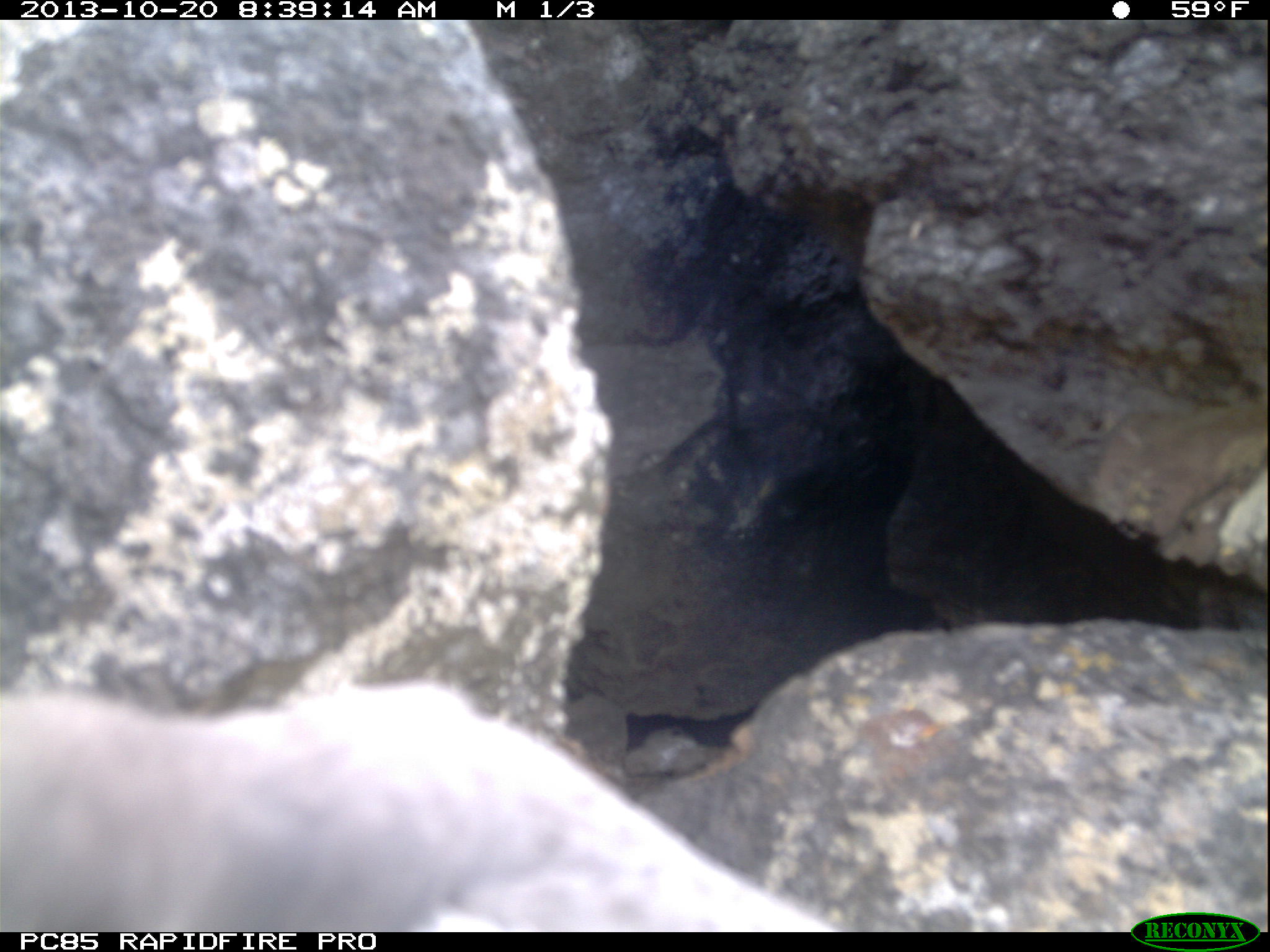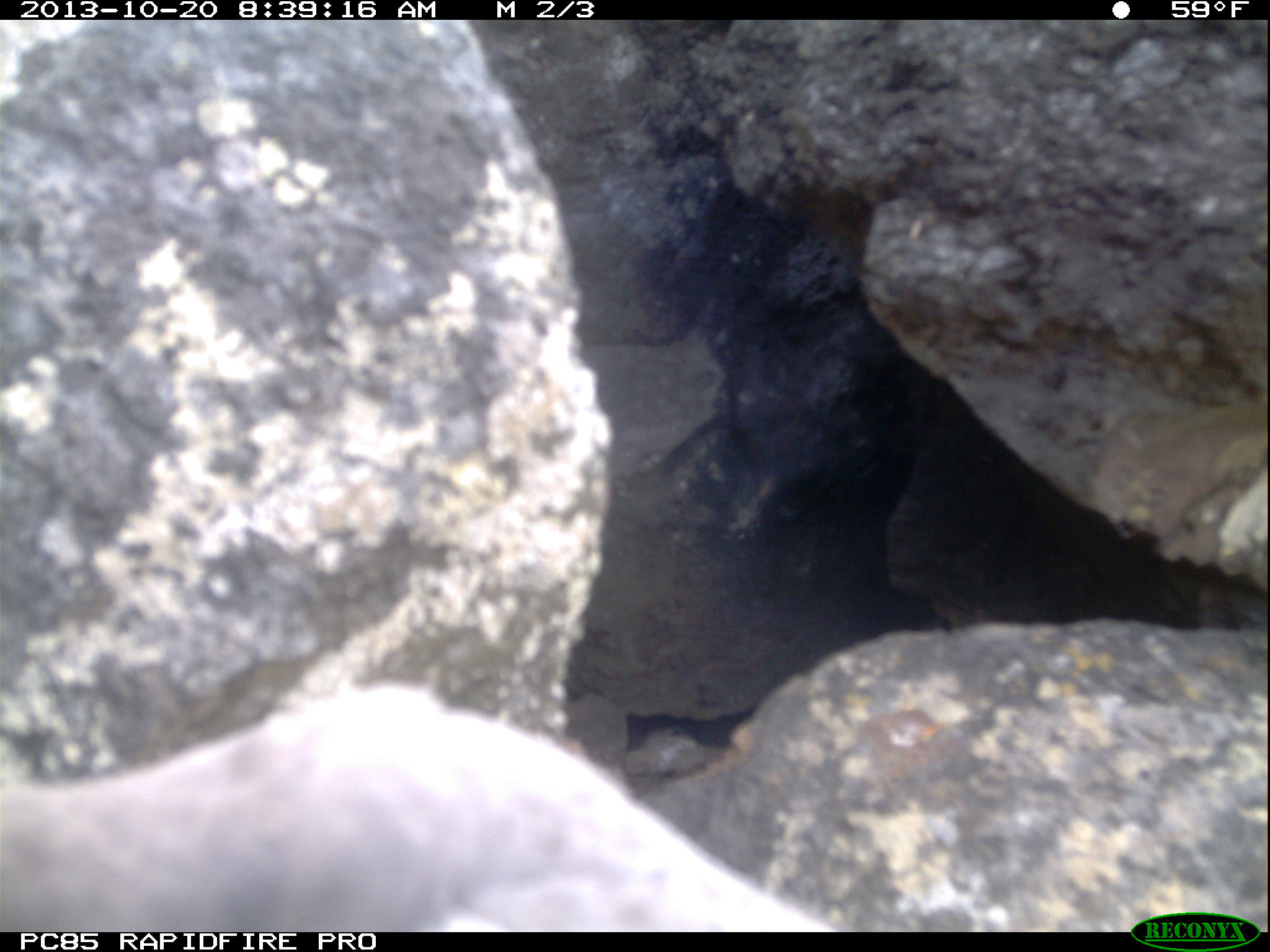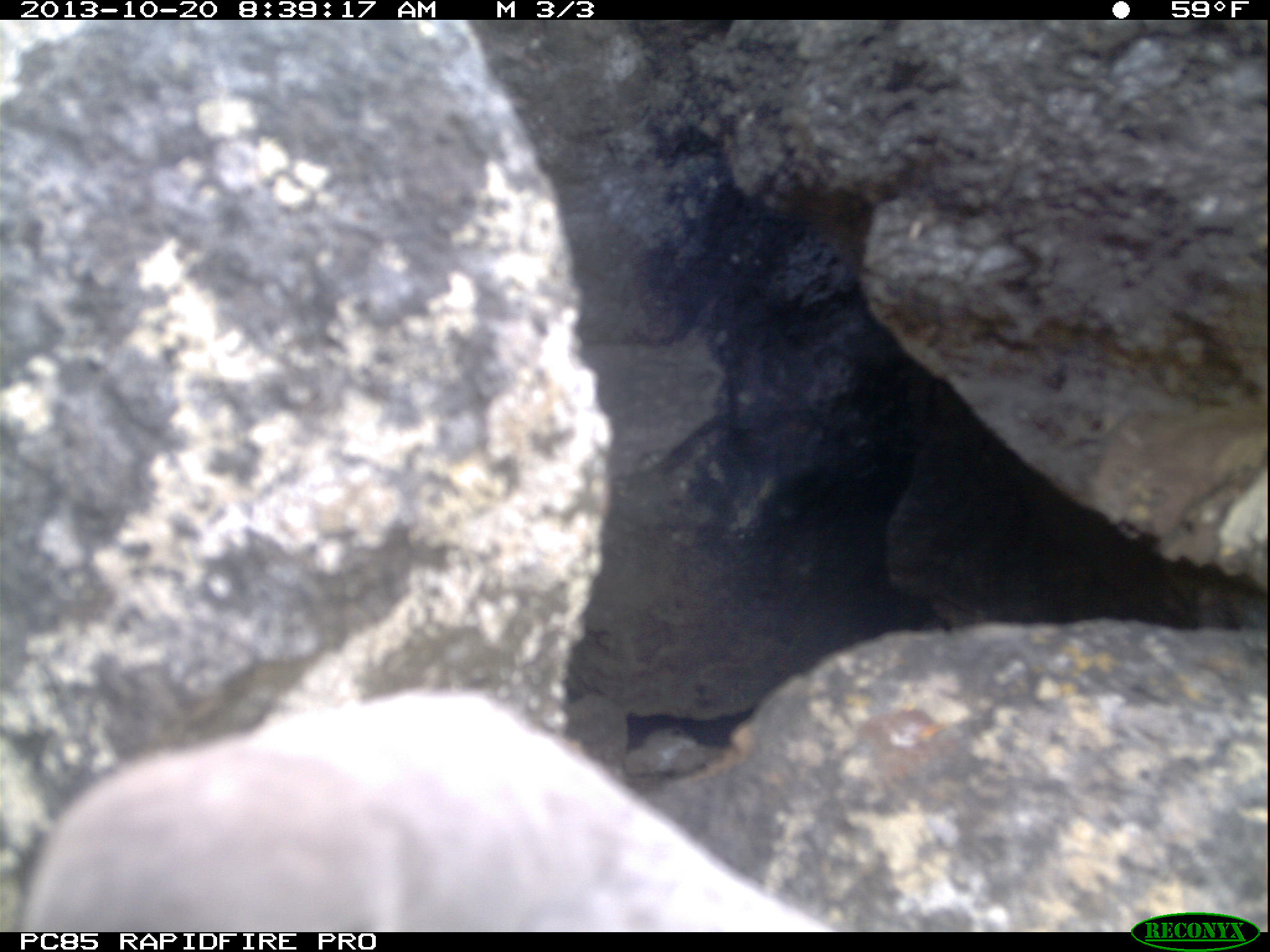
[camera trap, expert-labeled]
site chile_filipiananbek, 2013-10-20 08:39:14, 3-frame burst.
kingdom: Animalia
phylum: Chordata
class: Aves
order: Procellariiformes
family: Procellariidae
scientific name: Procellariidae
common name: petrel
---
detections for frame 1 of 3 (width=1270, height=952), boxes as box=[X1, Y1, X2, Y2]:
petrel: box=[0, 670, 851, 935]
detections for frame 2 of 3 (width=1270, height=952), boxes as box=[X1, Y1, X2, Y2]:
petrel: box=[0, 678, 850, 934]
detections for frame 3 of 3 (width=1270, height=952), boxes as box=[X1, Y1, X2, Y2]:
petrel: box=[0, 672, 842, 936]